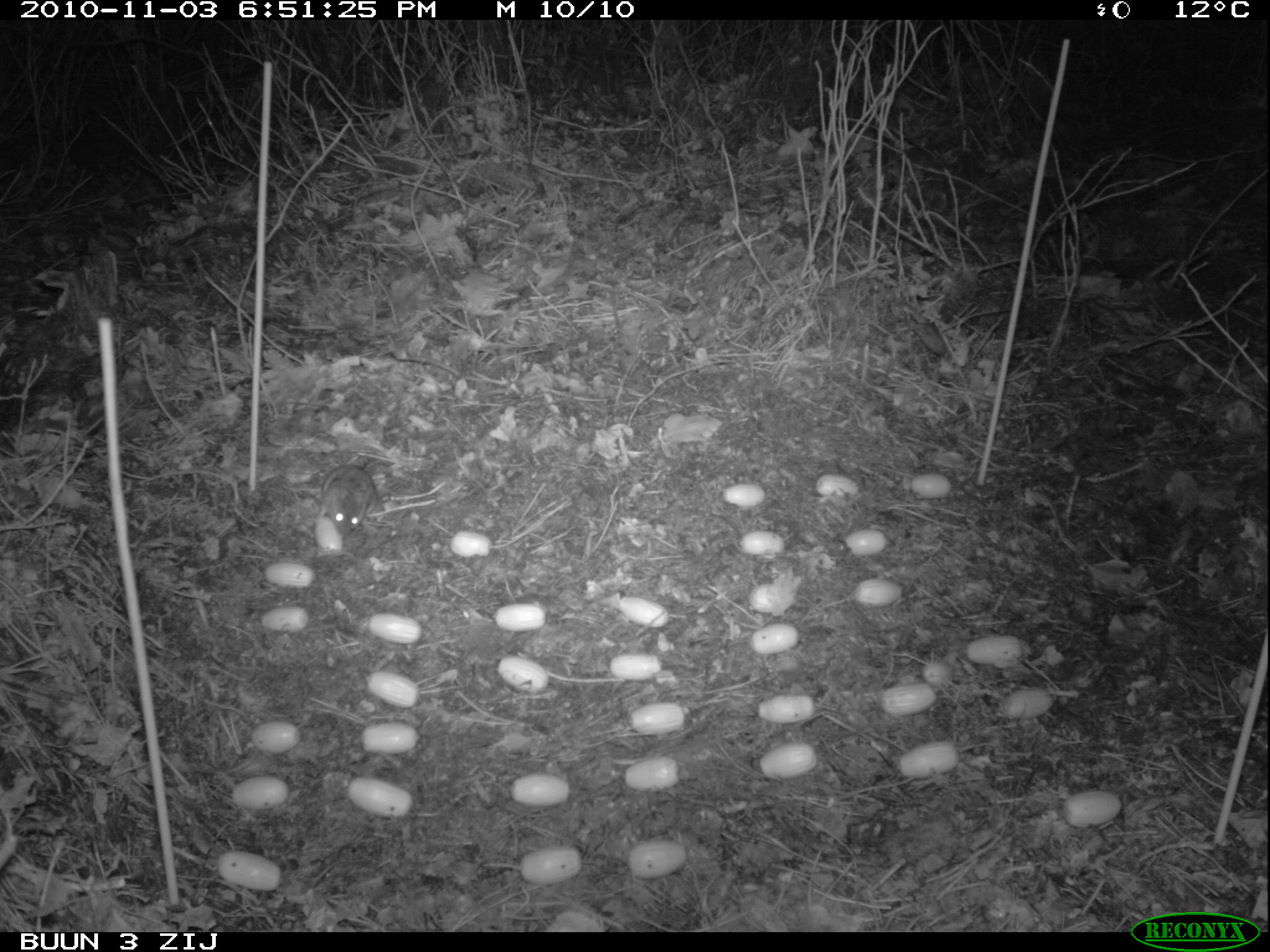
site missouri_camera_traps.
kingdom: Animalia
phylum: Chordata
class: Mammalia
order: Rodentia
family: Muridae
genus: Apodemus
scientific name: Apodemus sylvaticus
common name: wood mouse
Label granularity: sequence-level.